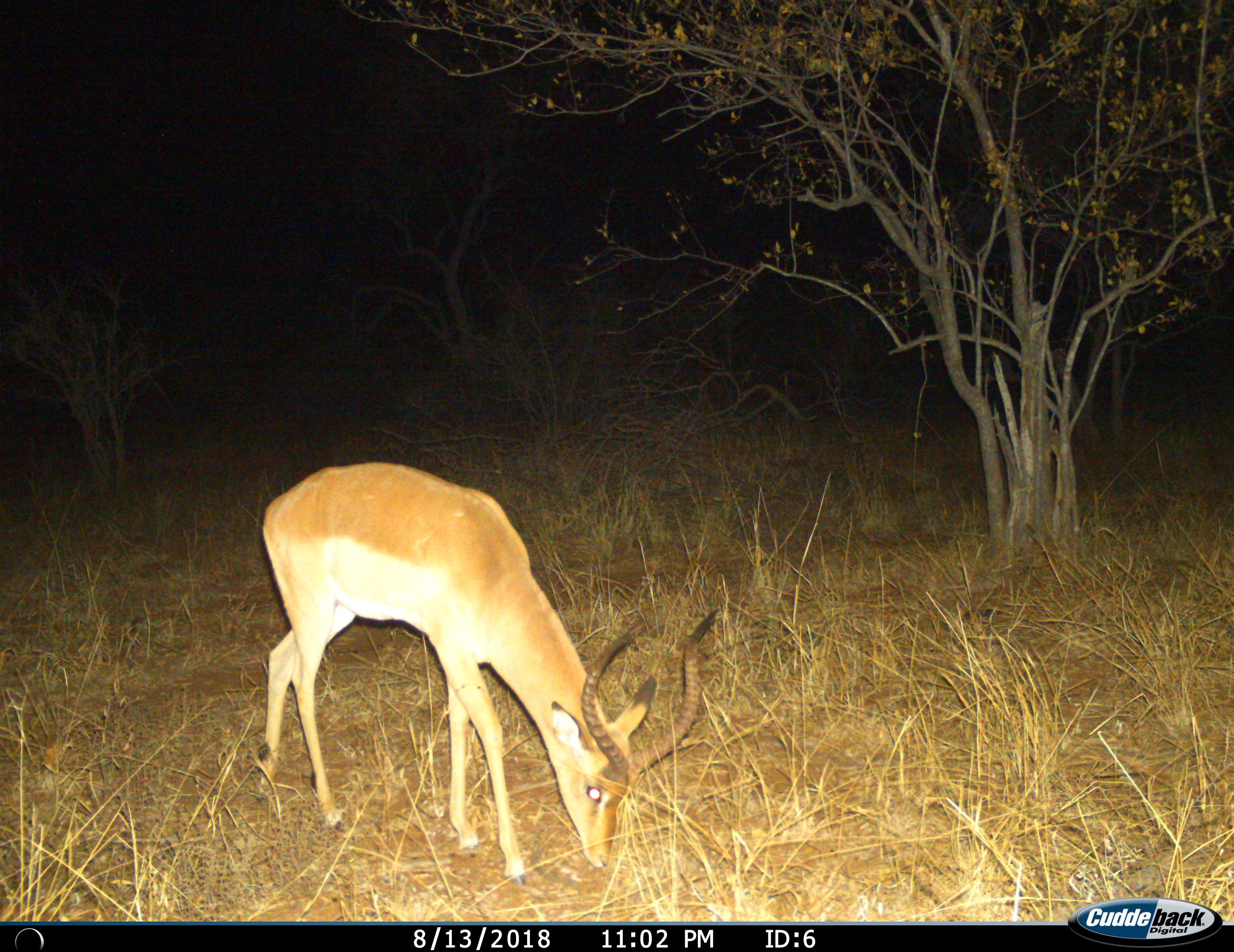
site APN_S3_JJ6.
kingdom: Animalia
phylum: Chordata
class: Mammalia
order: Artiodactyla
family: Bovidae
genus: Aepyceros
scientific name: Aepyceros melampus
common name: impala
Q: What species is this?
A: Impala (Aepyceros melampus).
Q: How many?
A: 1.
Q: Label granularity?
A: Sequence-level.